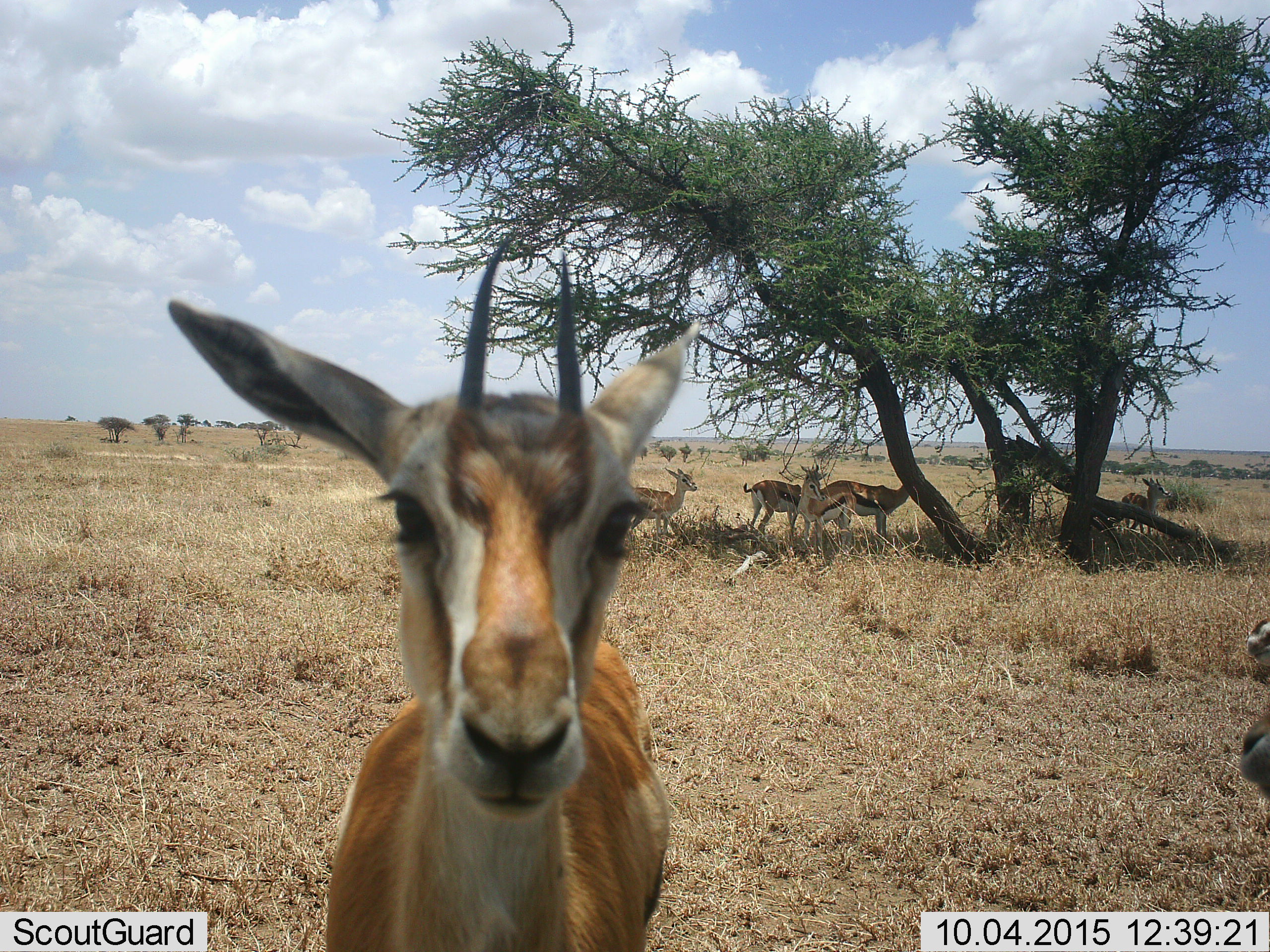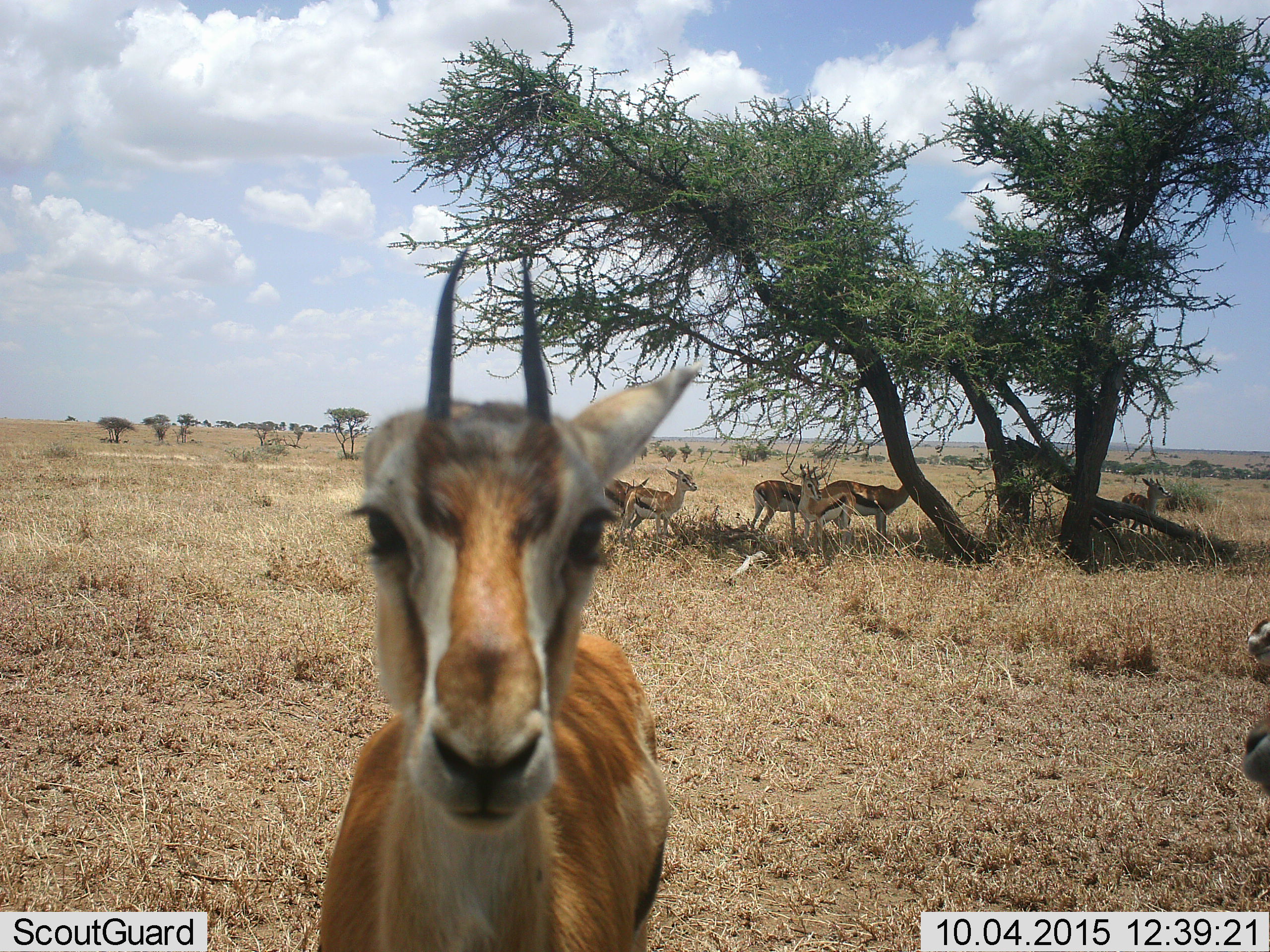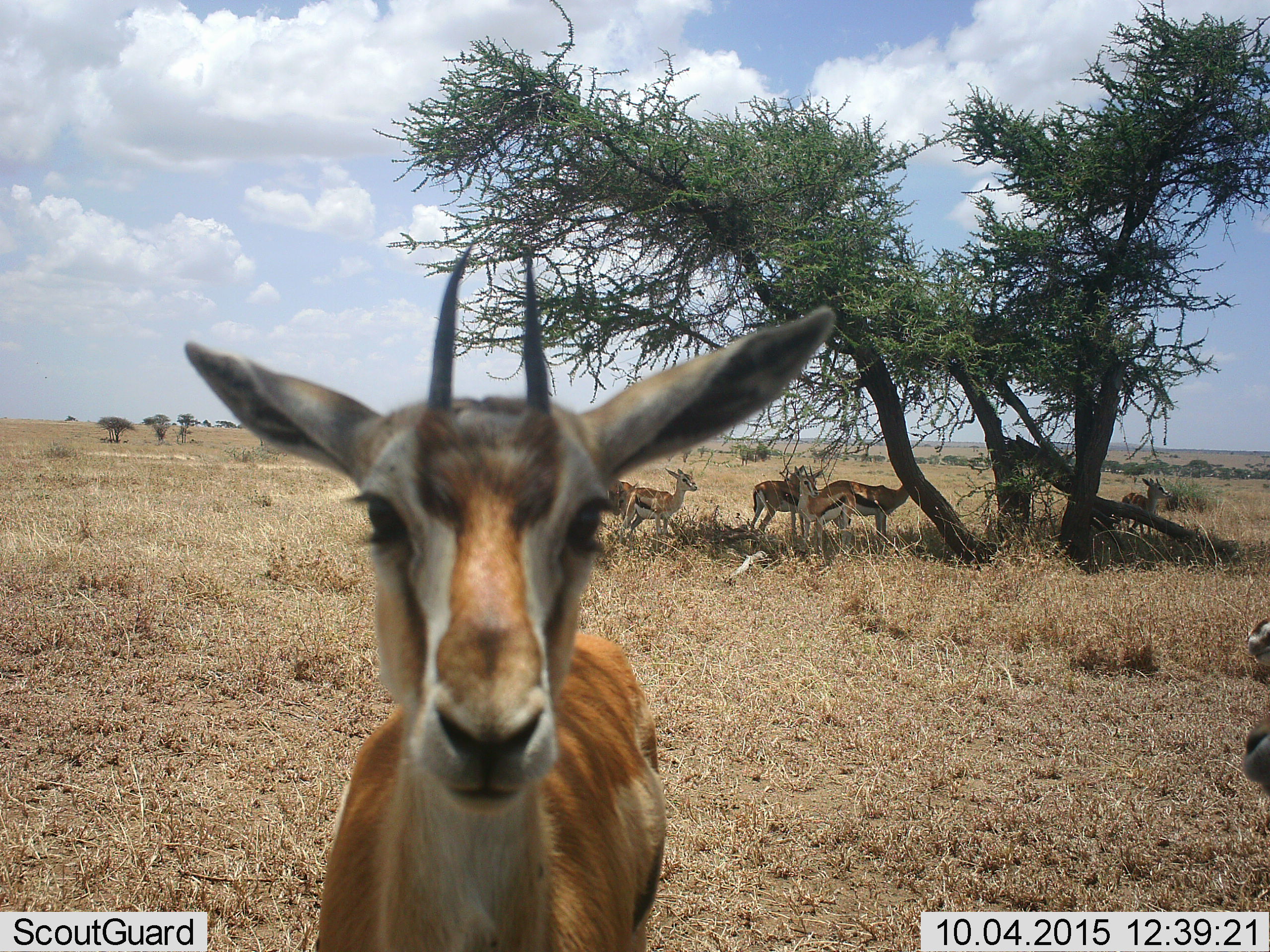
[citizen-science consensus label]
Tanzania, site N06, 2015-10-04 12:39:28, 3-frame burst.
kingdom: Animalia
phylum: Chordata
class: Mammalia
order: Artiodactyla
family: Bovidae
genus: Eudorcas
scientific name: Eudorcas thomsonii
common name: thomson's gazelle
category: gazellethomsons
Gazellethomsons (thomson's gazelle) (Eudorcas thomsonii), count 9. Behavior (volunteer vote fractions): standing 88%, resting 0%, moving 25%, interacting 25%. Young present (vote fraction): 12%. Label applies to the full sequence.